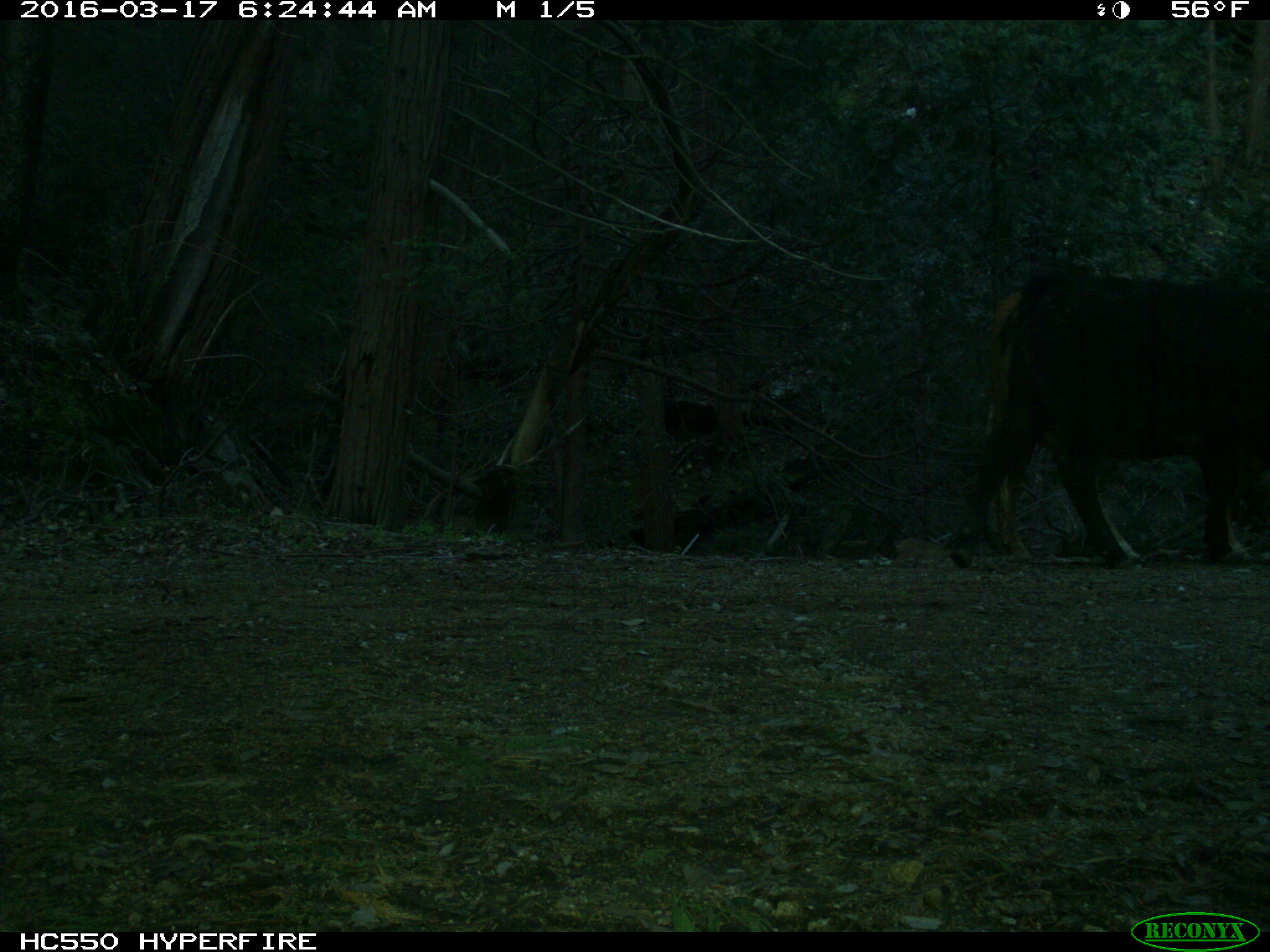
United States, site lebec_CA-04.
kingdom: Animalia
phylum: Chordata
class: Mammalia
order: Artiodactyla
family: Bovidae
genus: Bos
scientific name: Bos taurus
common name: domestic cow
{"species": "Bos taurus (domestic cow)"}